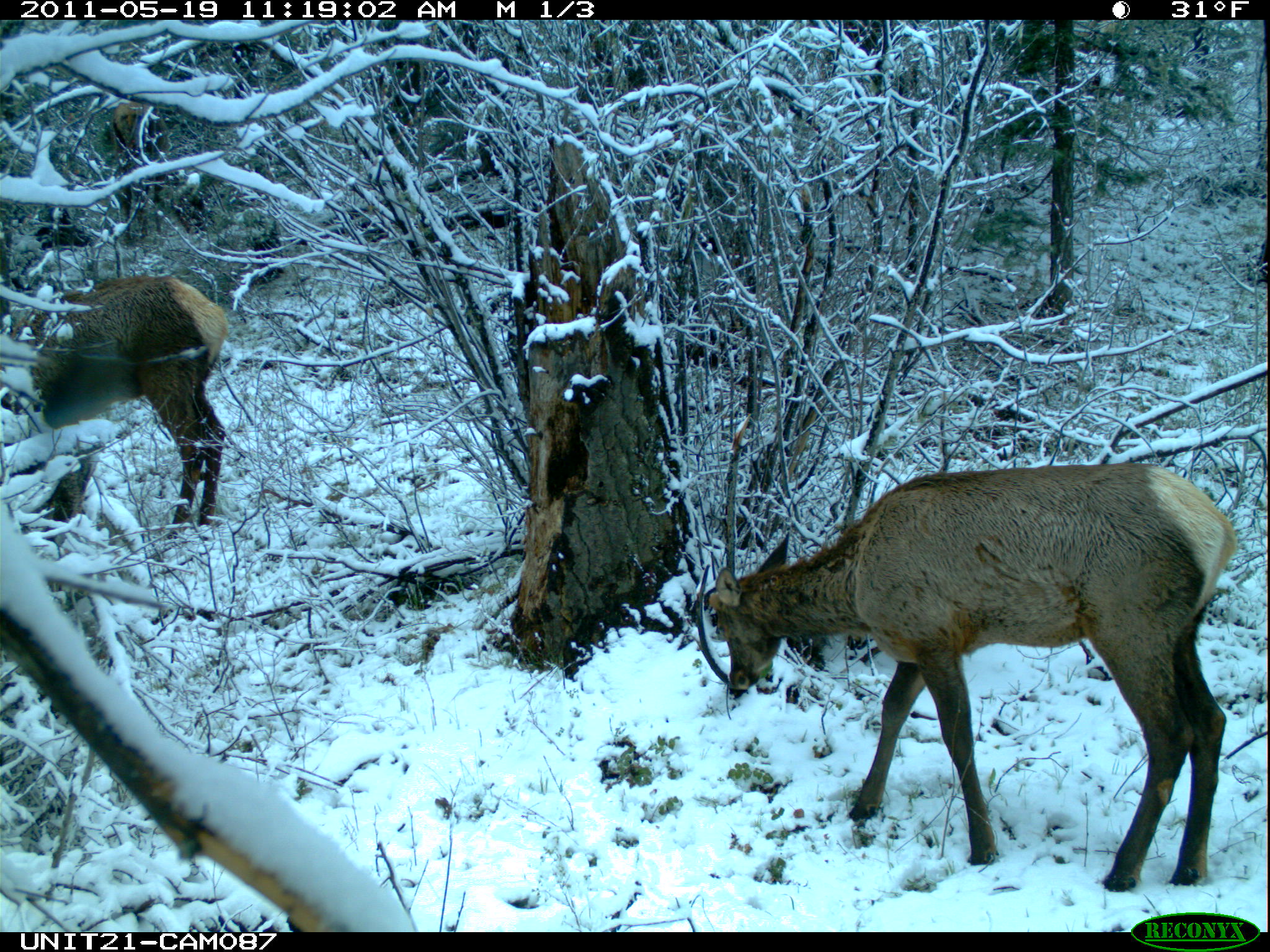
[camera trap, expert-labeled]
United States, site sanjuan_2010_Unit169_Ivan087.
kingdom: Animalia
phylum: Chordata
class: Mammalia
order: Artiodactyla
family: Cervidae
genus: Cervus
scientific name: Cervus elaphus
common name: red deer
Cervus elaphus (red deer).